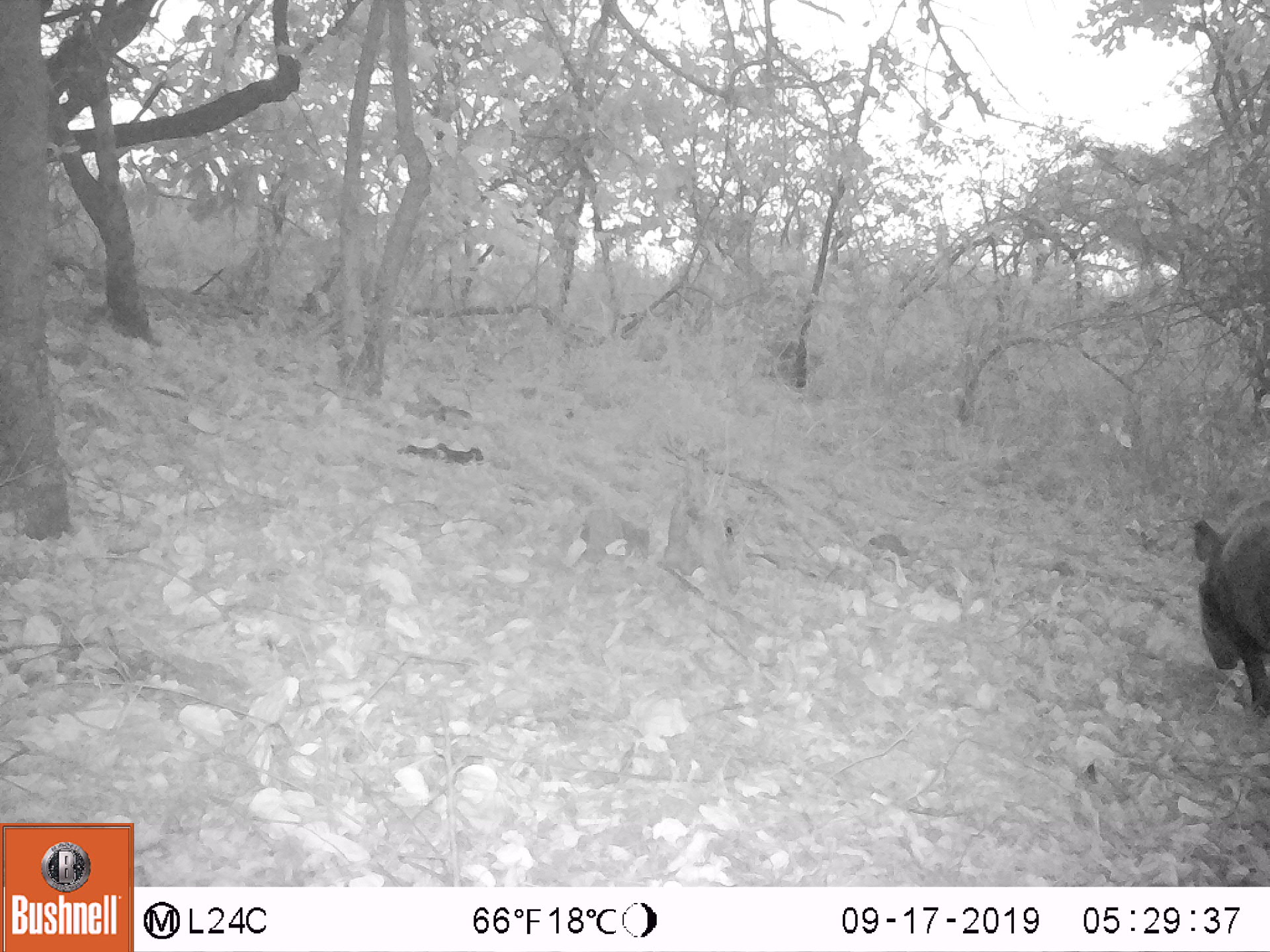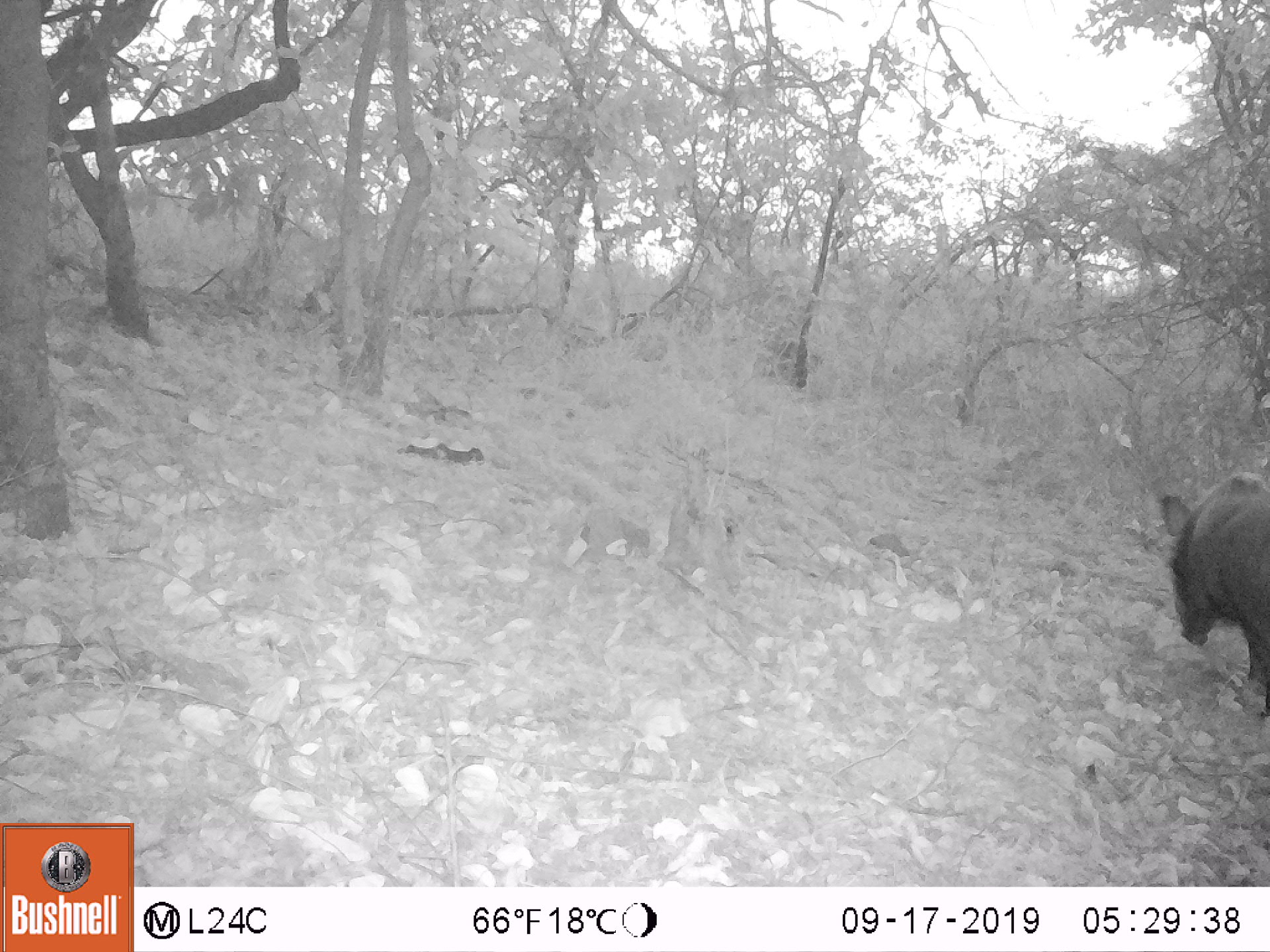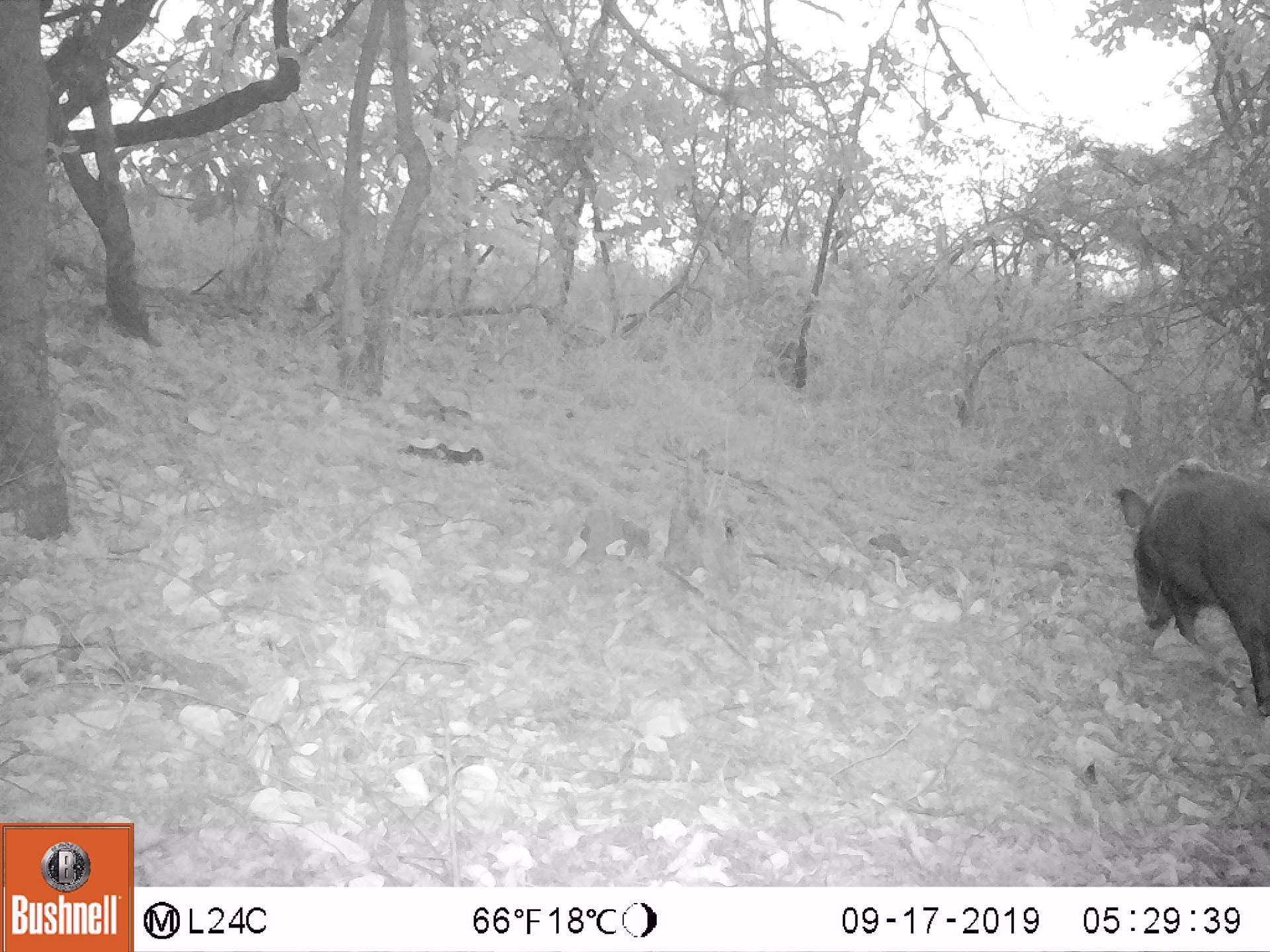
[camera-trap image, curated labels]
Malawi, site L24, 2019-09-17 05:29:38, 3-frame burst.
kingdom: Animalia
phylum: Chordata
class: Mammalia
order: Artiodactyla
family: Suidae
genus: Potamochoerus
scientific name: Potamochoerus larvatus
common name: bushpig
Bushpig (Potamochoerus larvatus), count 1.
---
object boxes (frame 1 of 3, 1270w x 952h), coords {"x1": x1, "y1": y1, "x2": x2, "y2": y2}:
bushpig: {"x1": 1191, "y1": 495, "x2": 1265, "y2": 718}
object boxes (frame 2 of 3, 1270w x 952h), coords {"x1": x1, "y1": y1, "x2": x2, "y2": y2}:
bushpig: {"x1": 1151, "y1": 456, "x2": 1268, "y2": 714}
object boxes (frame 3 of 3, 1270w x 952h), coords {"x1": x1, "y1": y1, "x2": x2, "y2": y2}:
bushpig: {"x1": 1111, "y1": 452, "x2": 1265, "y2": 717}